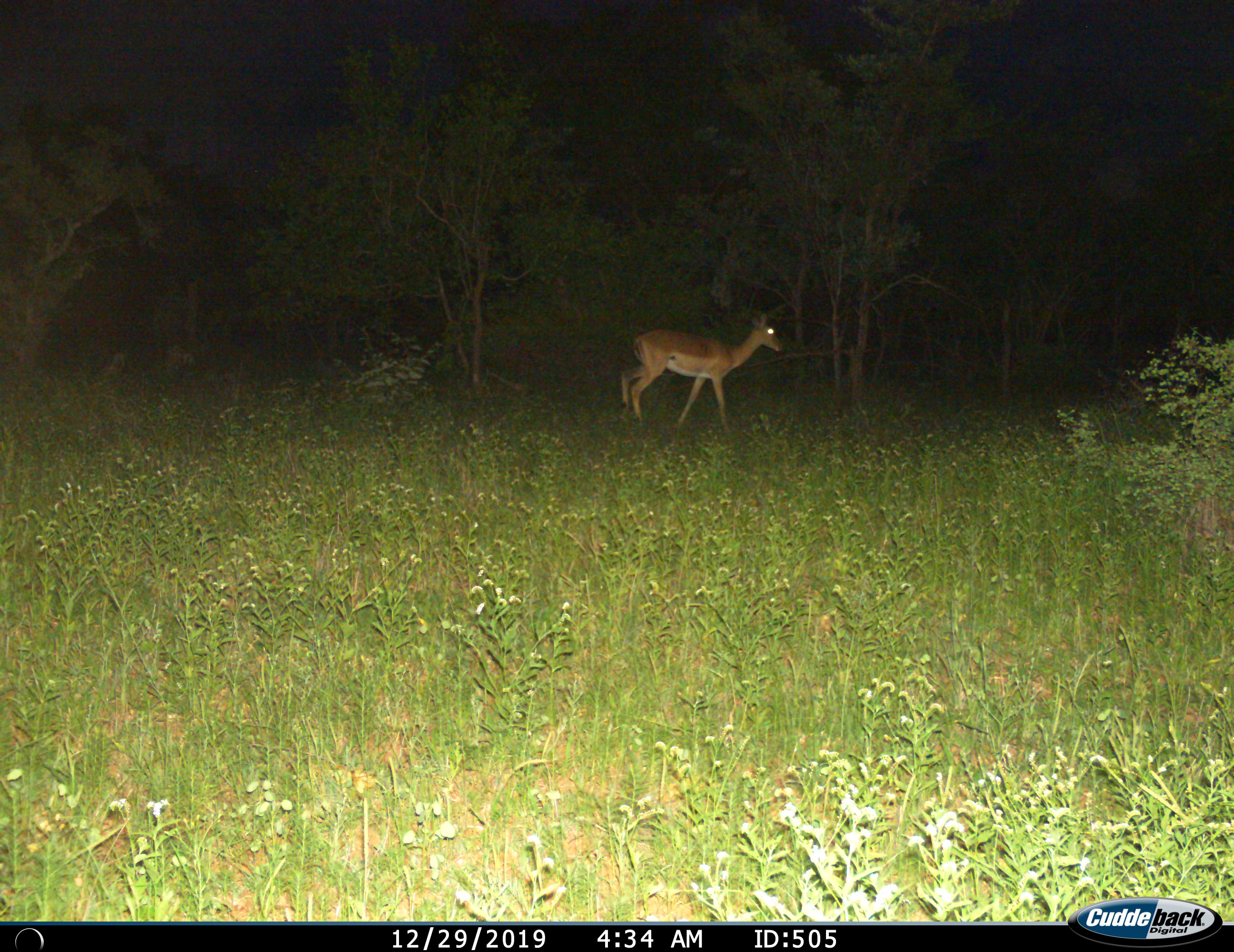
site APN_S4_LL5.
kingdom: Animalia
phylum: Chordata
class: Mammalia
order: Artiodactyla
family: Bovidae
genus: Aepyceros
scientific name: Aepyceros melampus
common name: impala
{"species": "impala (Aepyceros melampus)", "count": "1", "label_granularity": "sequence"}